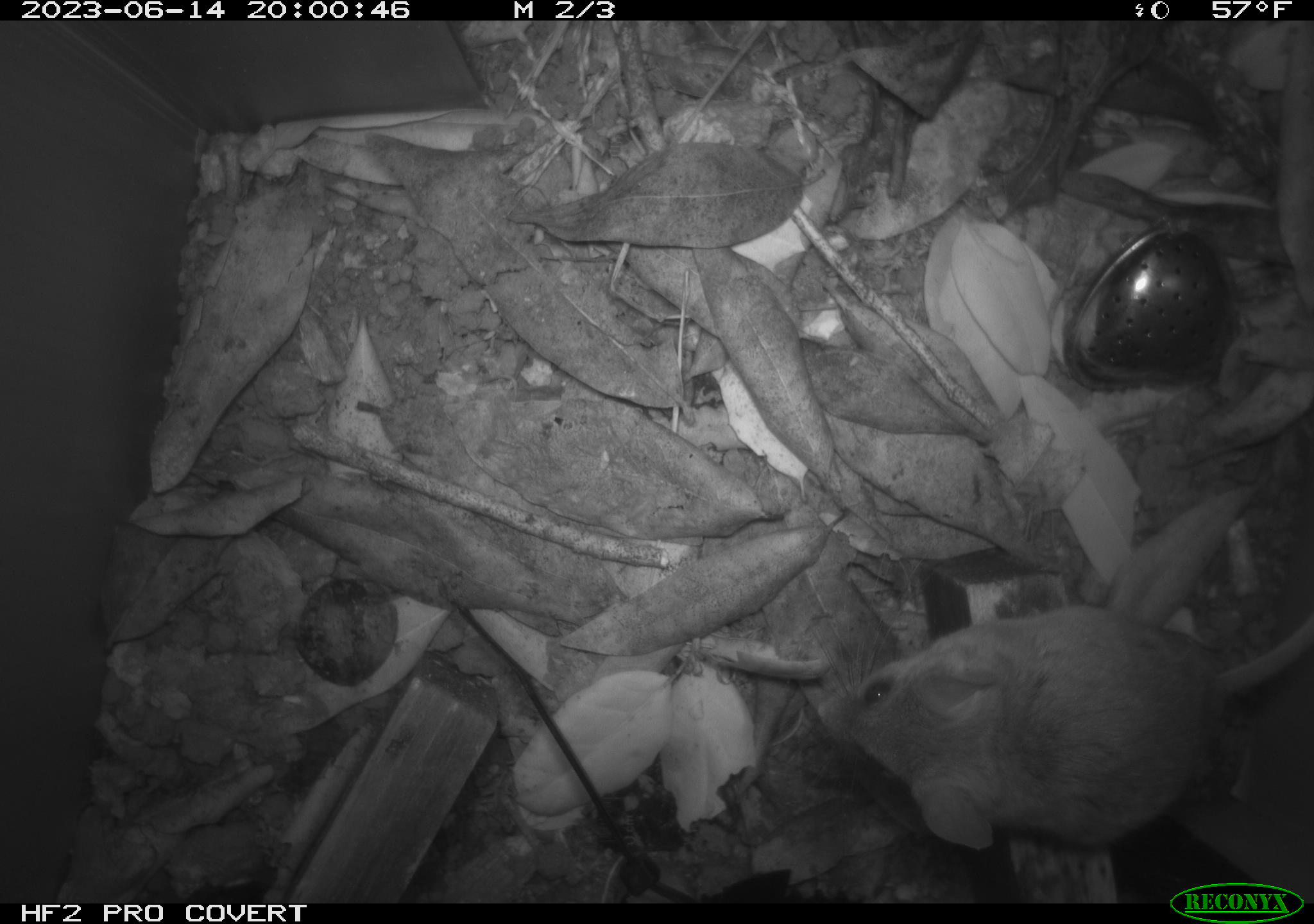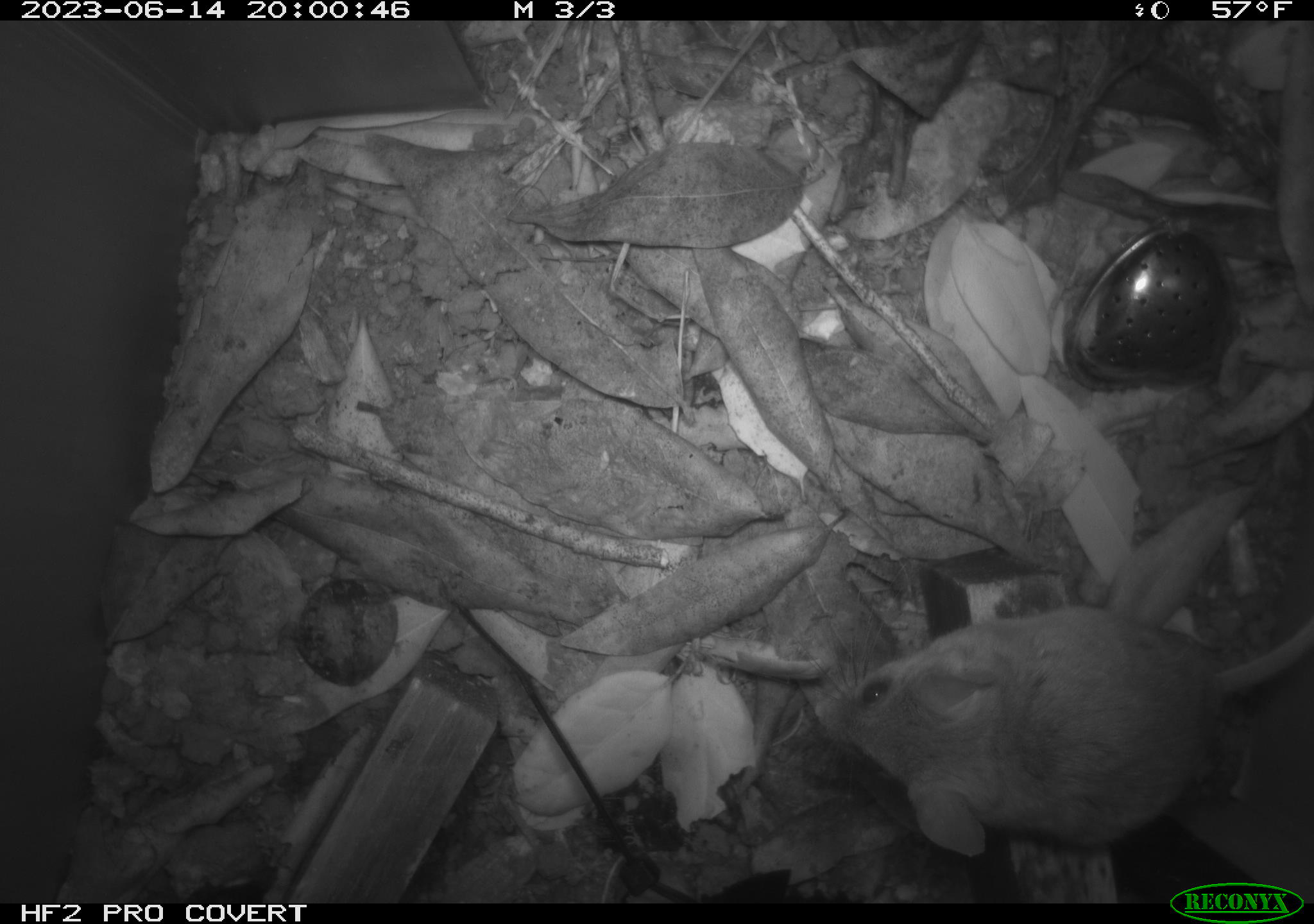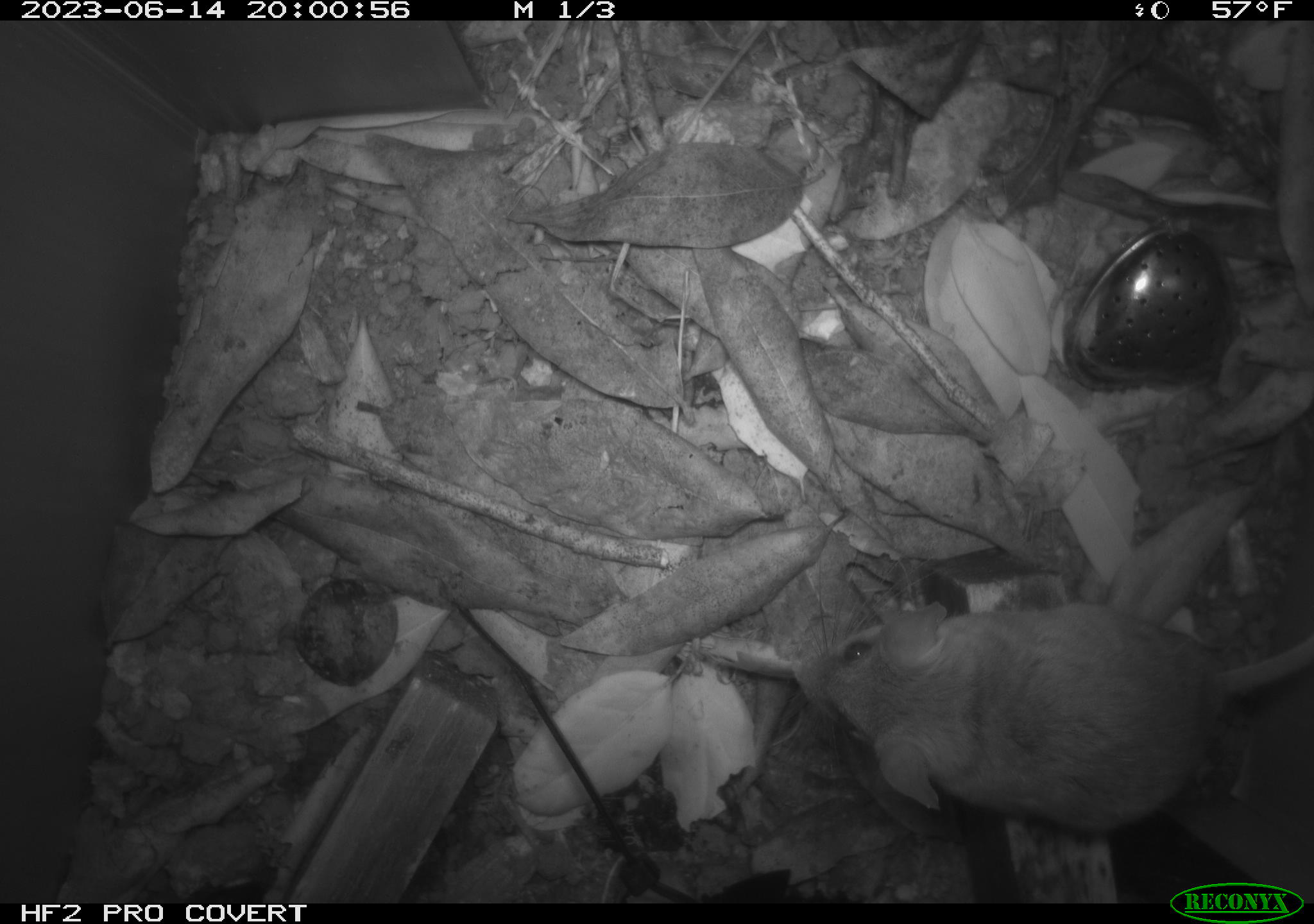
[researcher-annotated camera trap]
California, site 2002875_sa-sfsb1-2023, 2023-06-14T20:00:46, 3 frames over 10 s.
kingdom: Animalia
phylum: Chordata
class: Mammalia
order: Rodentia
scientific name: Rodentia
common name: mouse species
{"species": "mouse species (Rodentia)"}